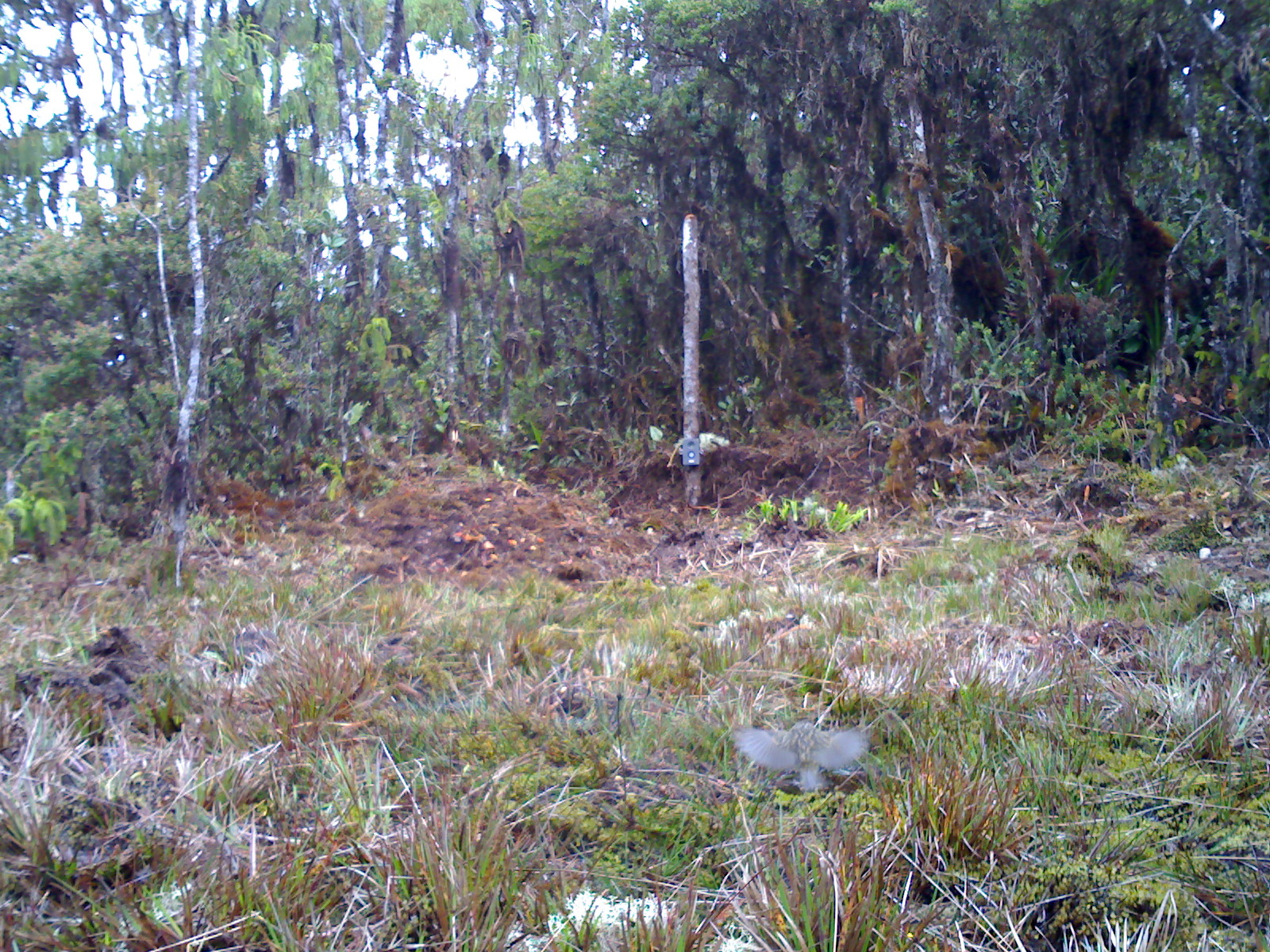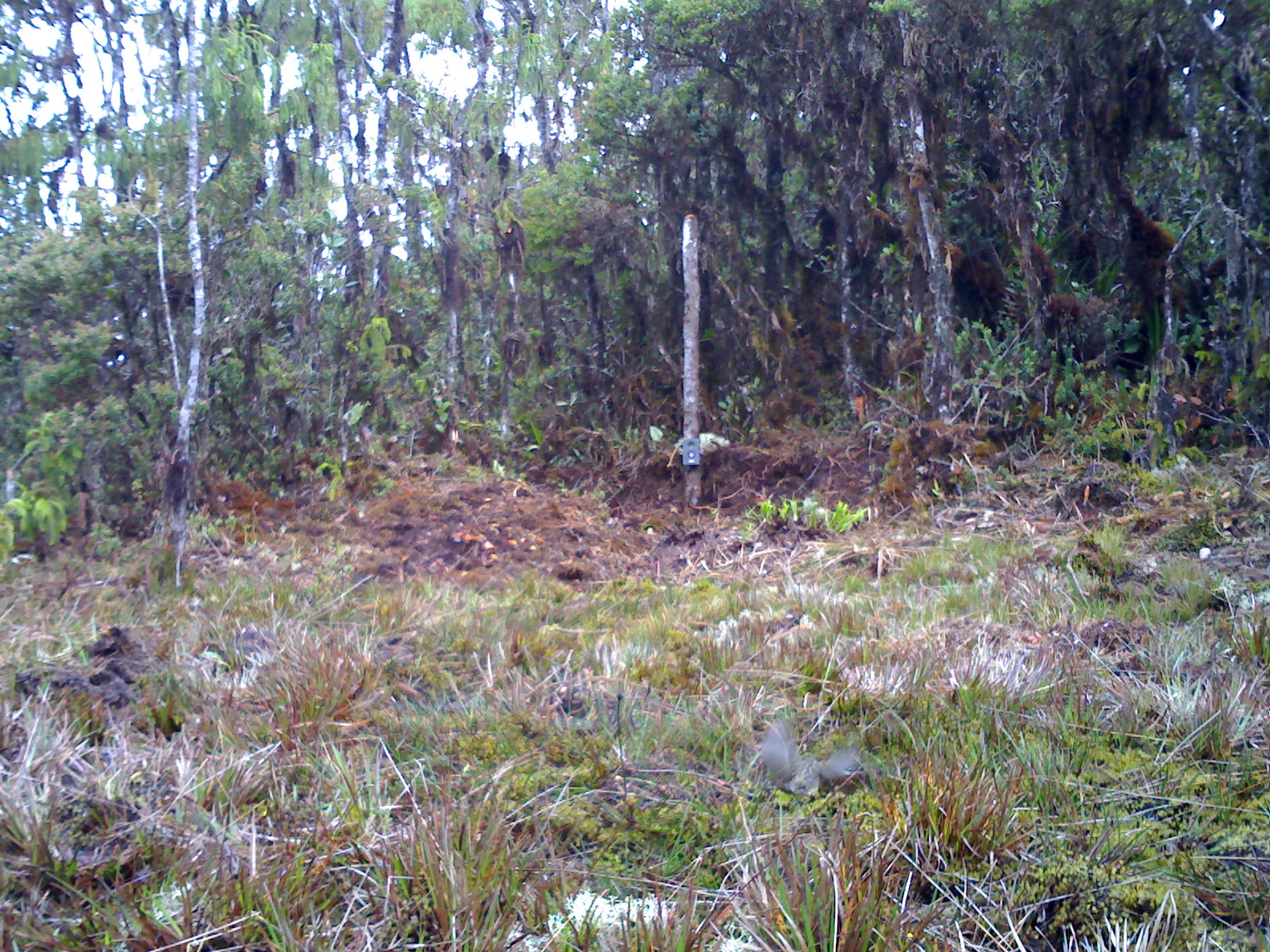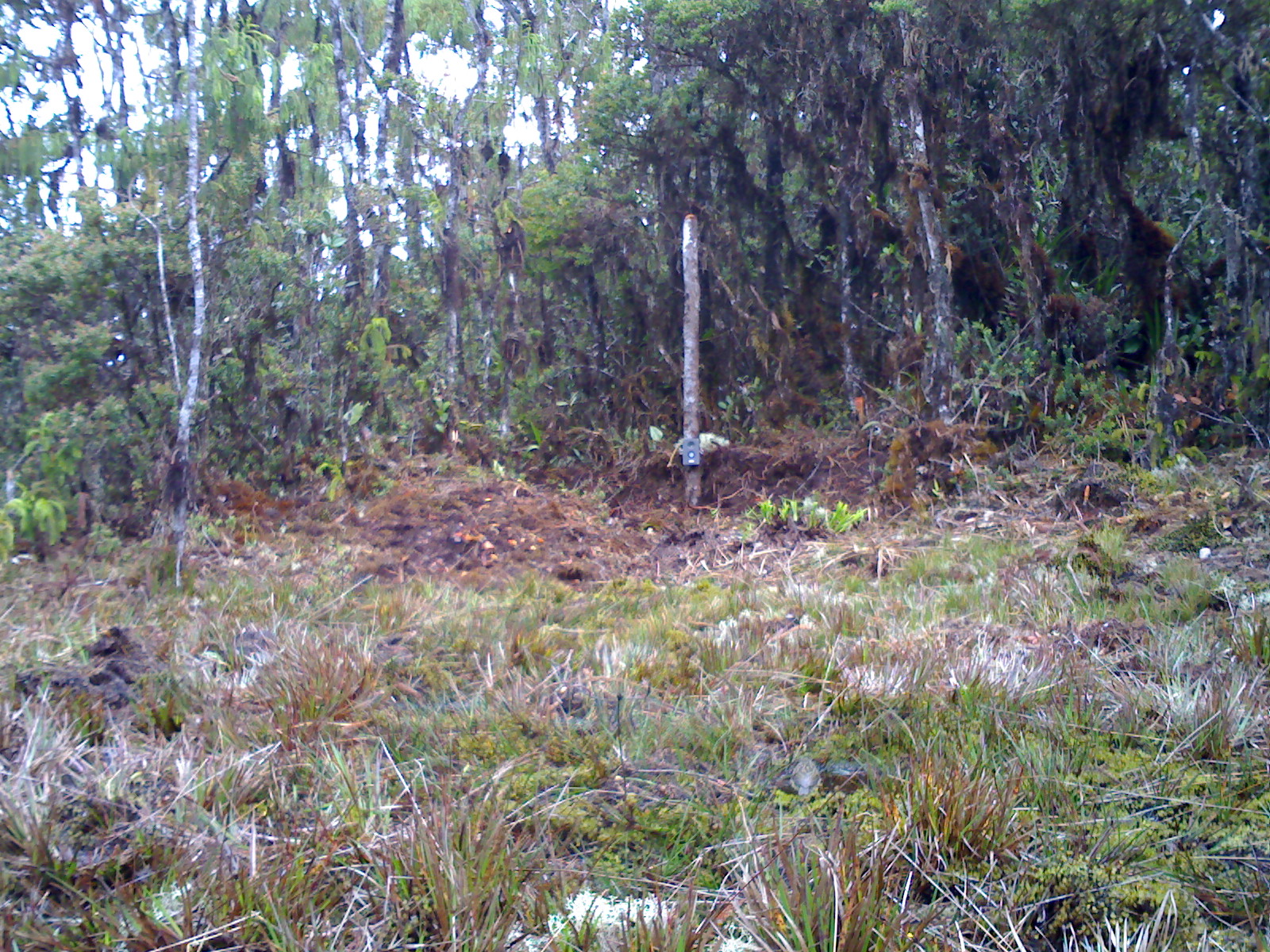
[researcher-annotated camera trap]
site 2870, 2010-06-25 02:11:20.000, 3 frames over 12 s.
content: unidentified animal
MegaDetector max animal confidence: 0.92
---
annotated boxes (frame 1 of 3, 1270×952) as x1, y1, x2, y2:
unknown: 731, 719, 871, 793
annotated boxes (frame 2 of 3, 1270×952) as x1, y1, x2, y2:
unknown: 763, 721, 862, 798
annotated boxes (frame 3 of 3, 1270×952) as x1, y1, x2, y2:
unknown: 789, 754, 820, 796